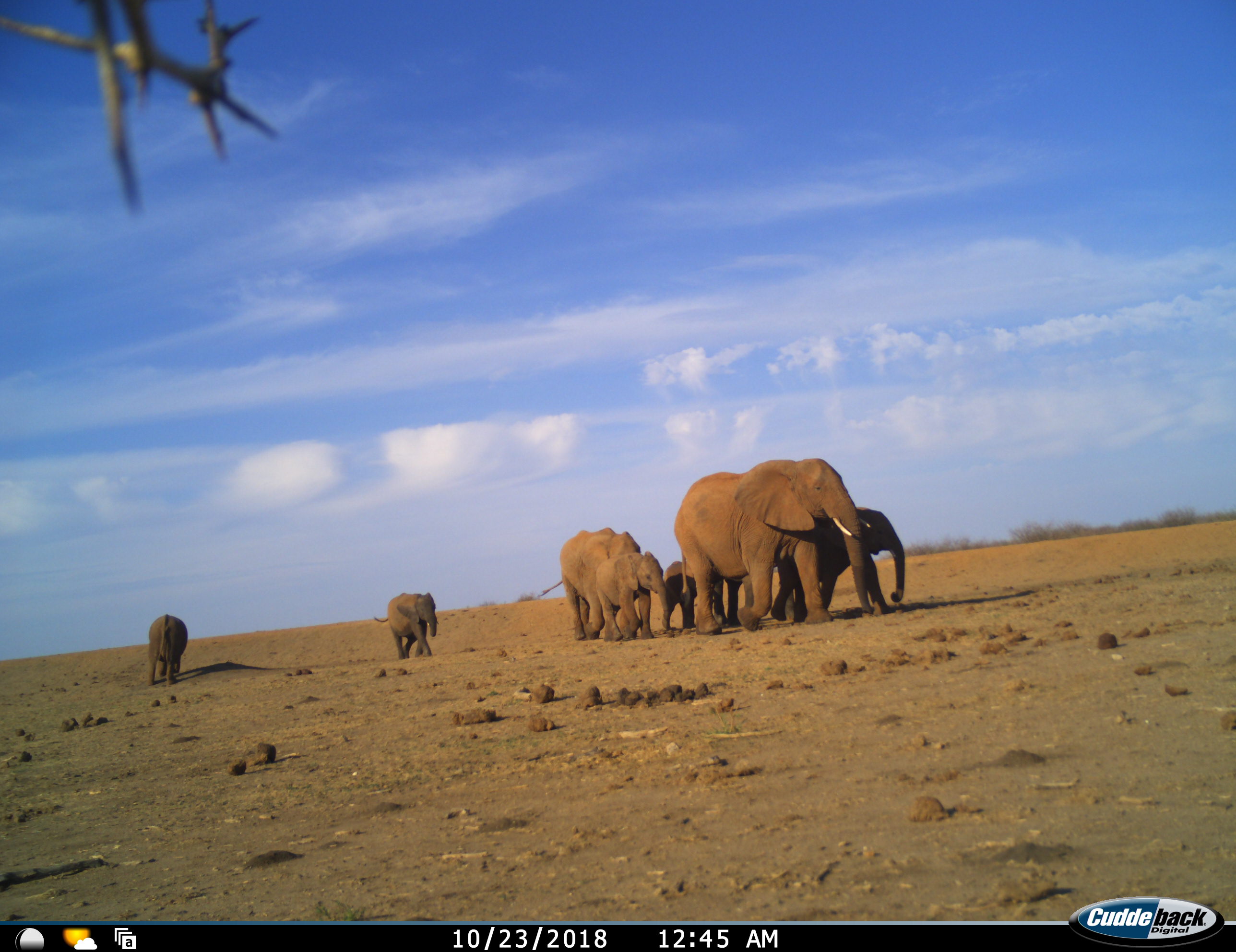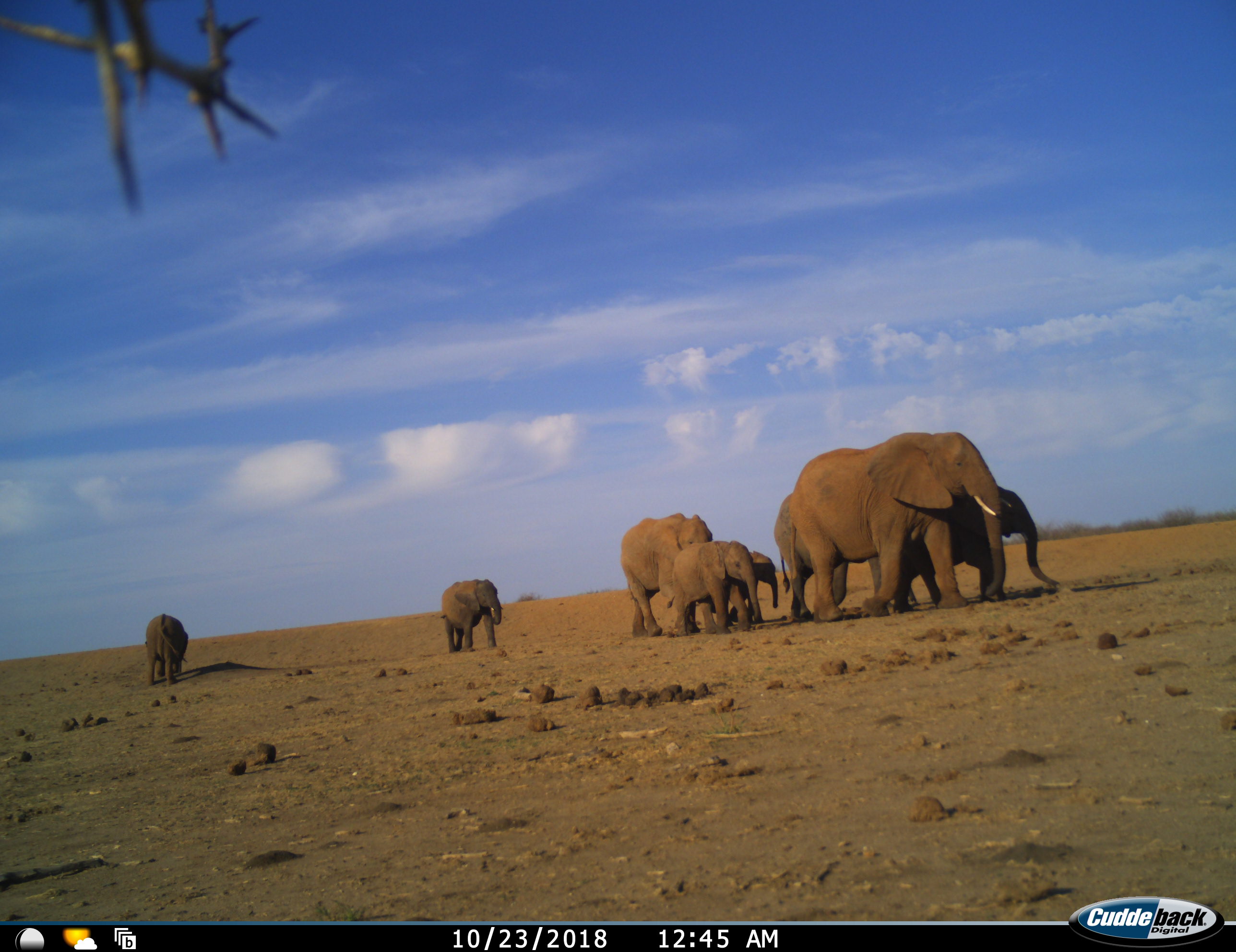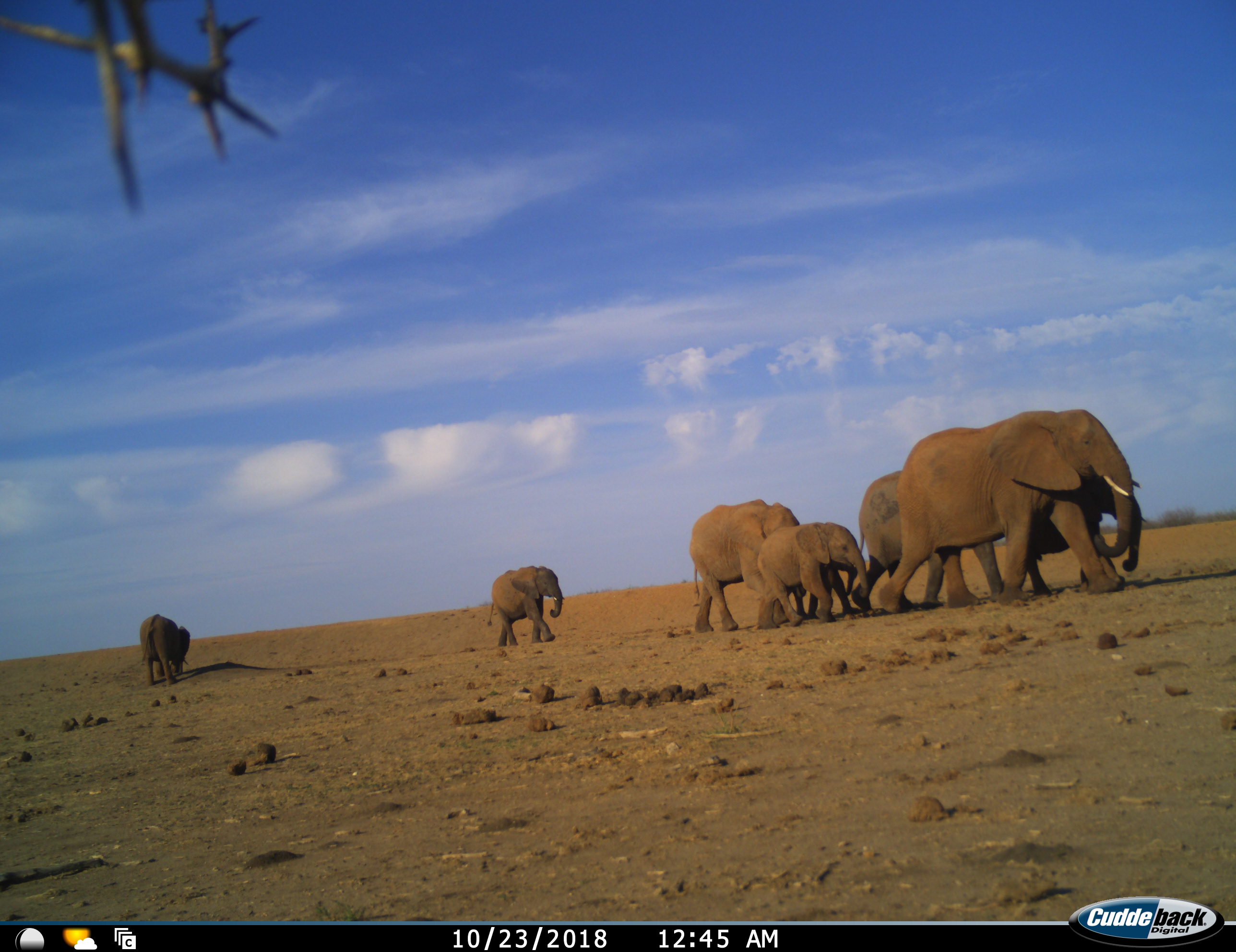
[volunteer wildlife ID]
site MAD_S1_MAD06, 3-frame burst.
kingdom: Animalia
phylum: Chordata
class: Mammalia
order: Proboscidea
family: Elephantidae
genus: Loxodonta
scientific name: Loxodonta africana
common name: african bush elephant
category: elephant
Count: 8.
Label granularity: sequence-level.